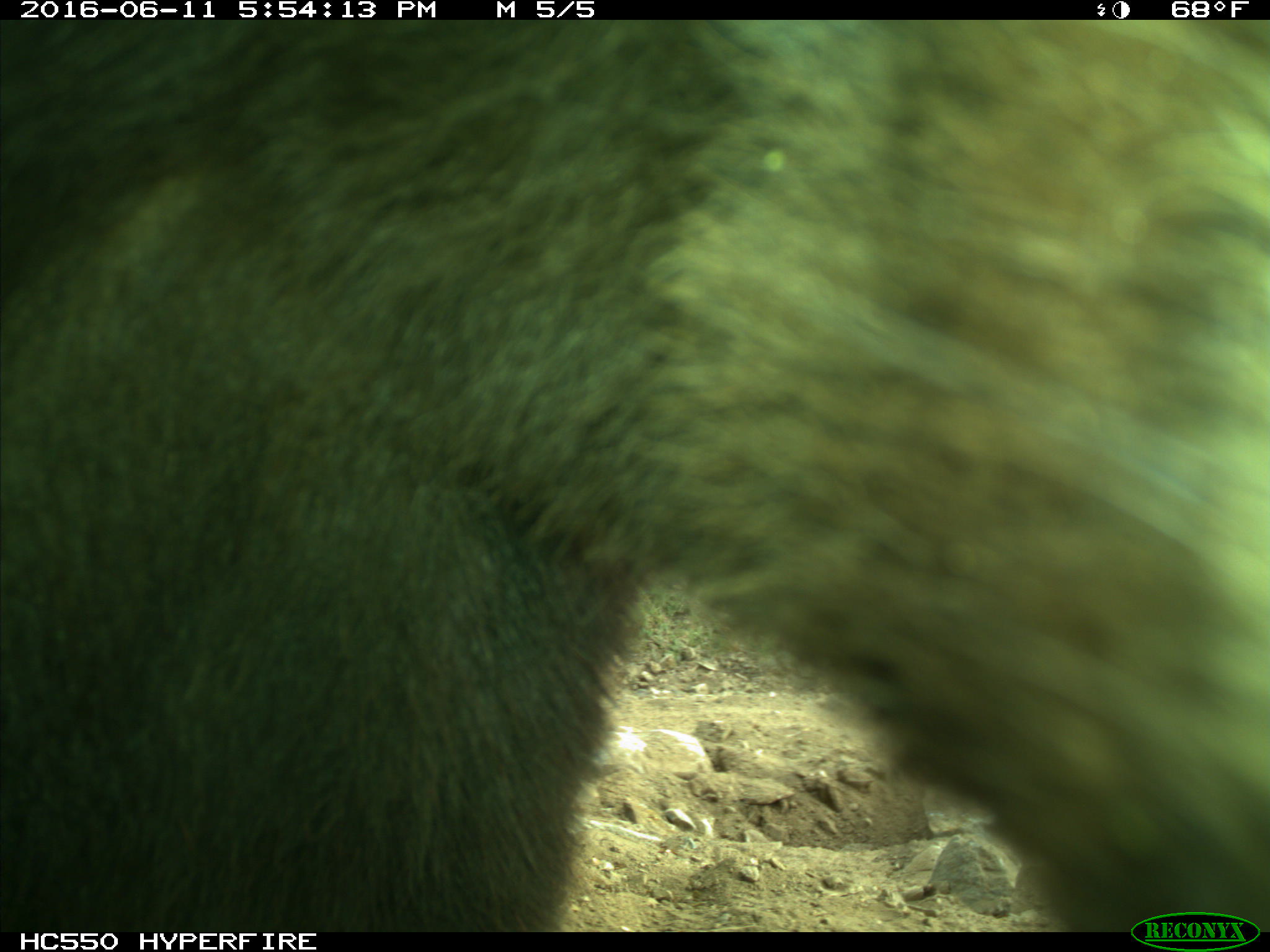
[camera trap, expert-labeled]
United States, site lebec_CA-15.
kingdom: Animalia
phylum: Chordata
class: Mammalia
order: Carnivora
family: Ursidae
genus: Ursus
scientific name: Ursus americanus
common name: american black bear